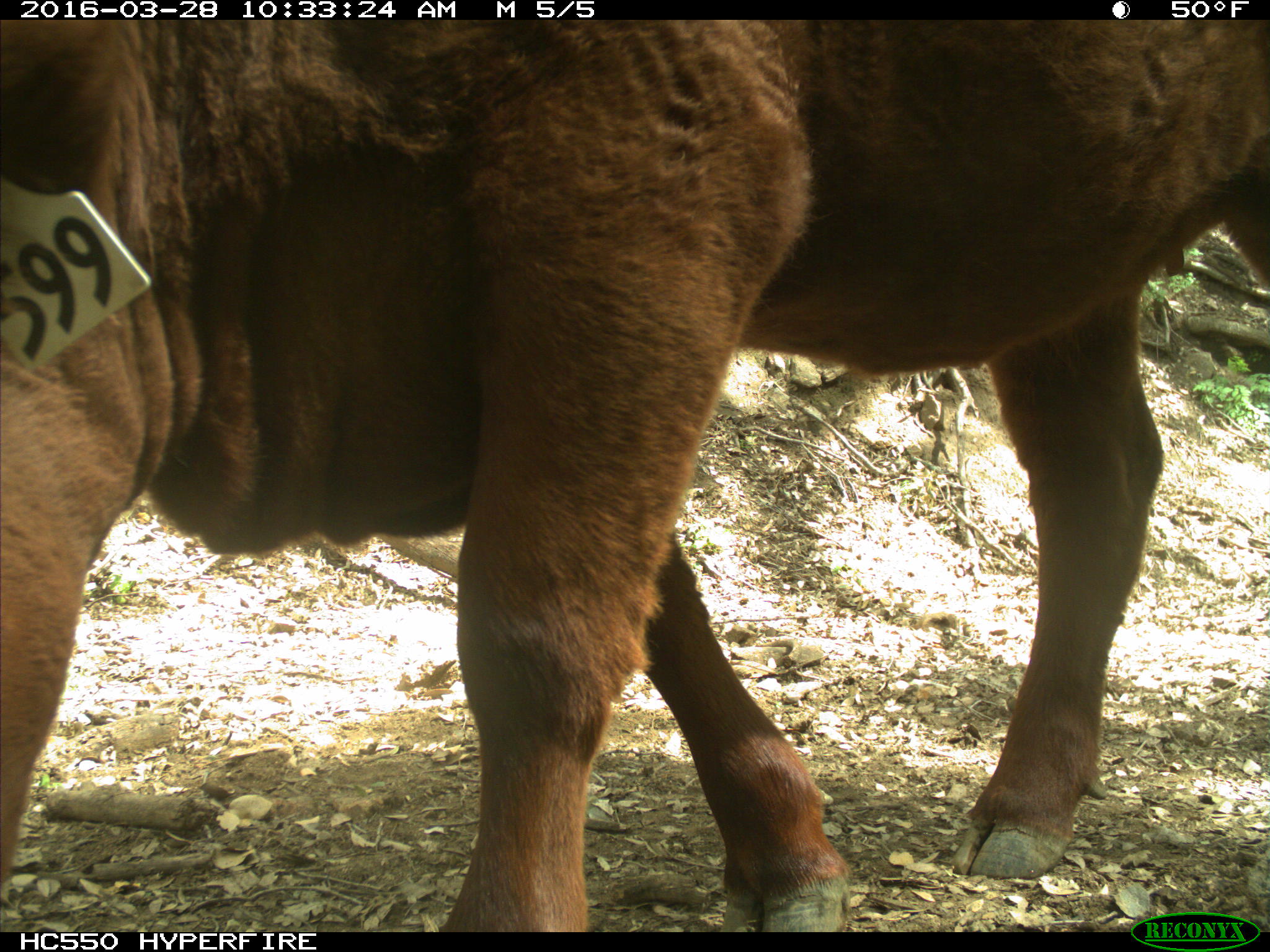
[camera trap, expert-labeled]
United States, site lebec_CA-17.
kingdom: Animalia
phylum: Chordata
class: Mammalia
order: Artiodactyla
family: Bovidae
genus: Bos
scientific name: Bos taurus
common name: domestic cow